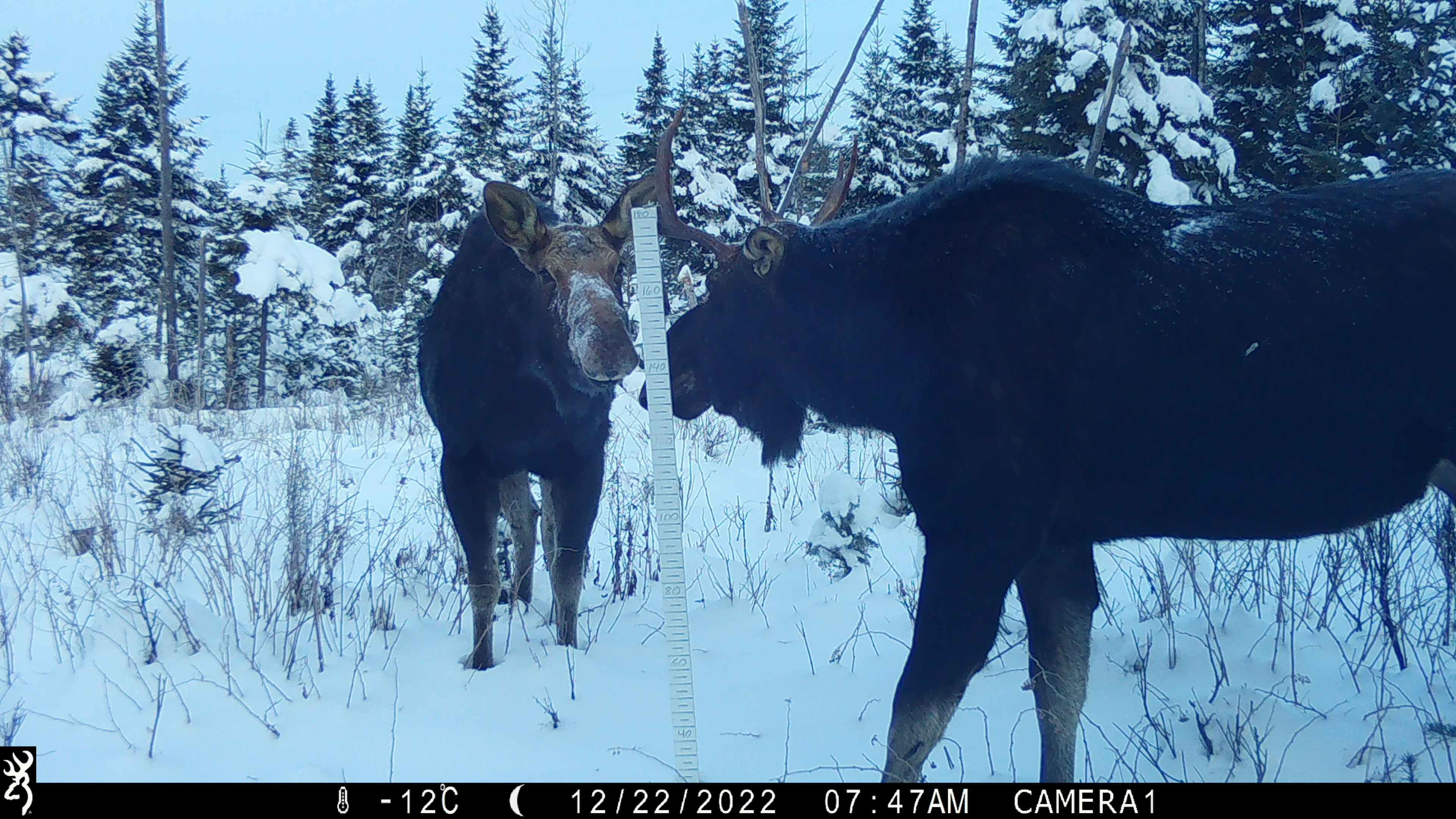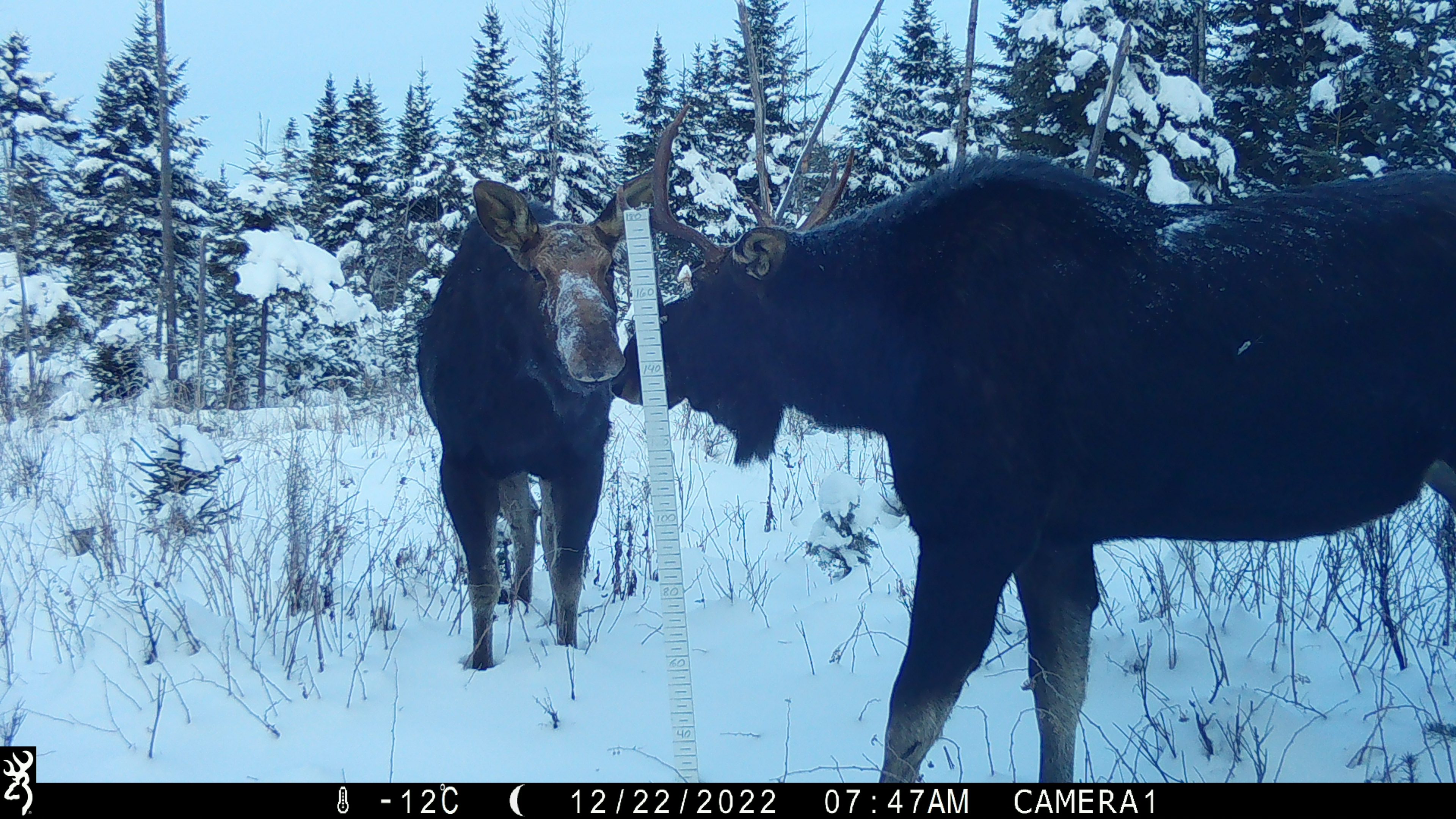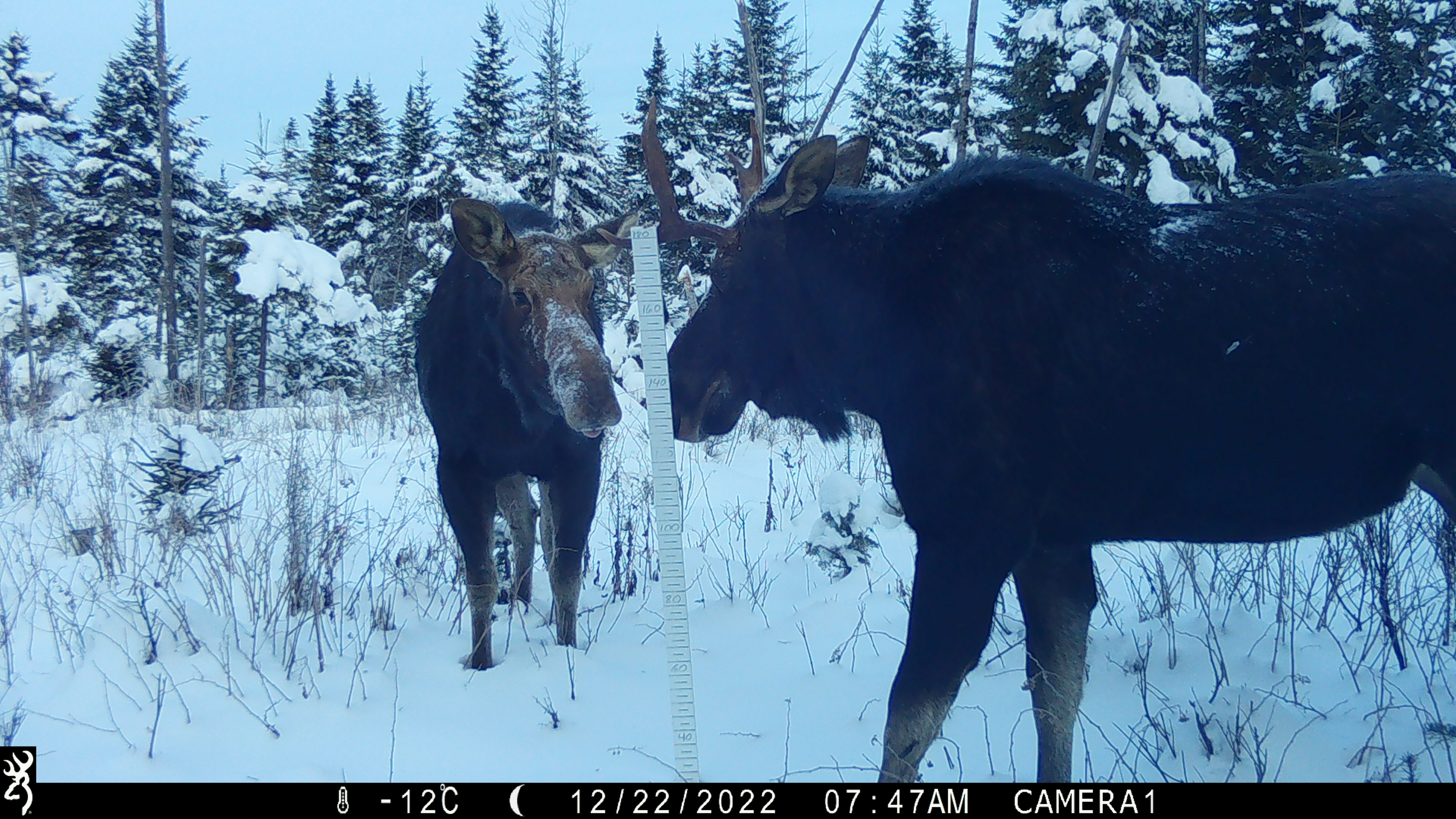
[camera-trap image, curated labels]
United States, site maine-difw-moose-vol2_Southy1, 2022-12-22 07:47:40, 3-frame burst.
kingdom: Animalia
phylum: Chordata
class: Mammalia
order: Artiodactyla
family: Cervidae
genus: Alces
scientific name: Alces alces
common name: moose